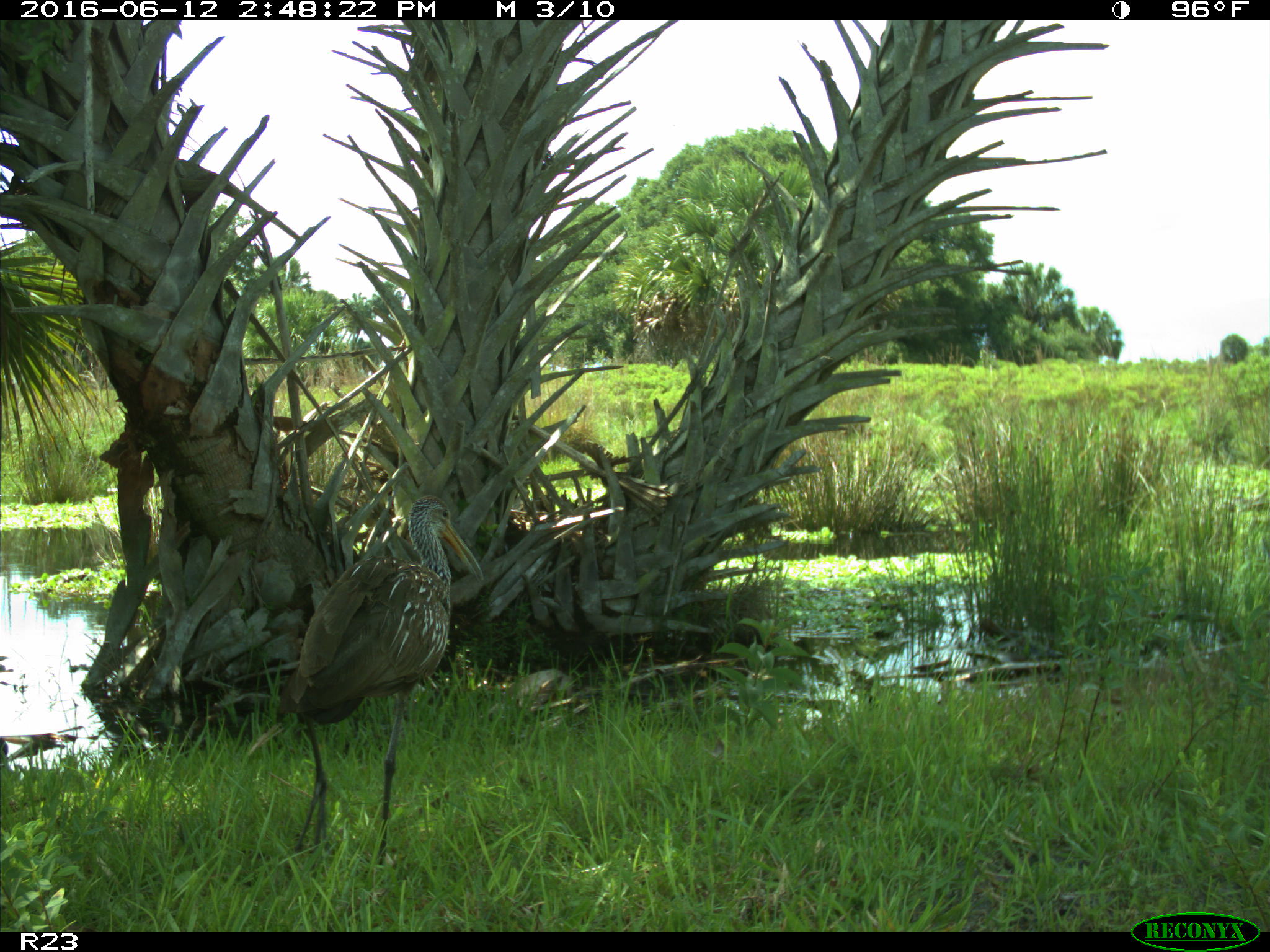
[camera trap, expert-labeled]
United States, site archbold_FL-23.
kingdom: Animalia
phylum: Chordata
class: Aves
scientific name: Aves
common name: birds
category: unidentified bird